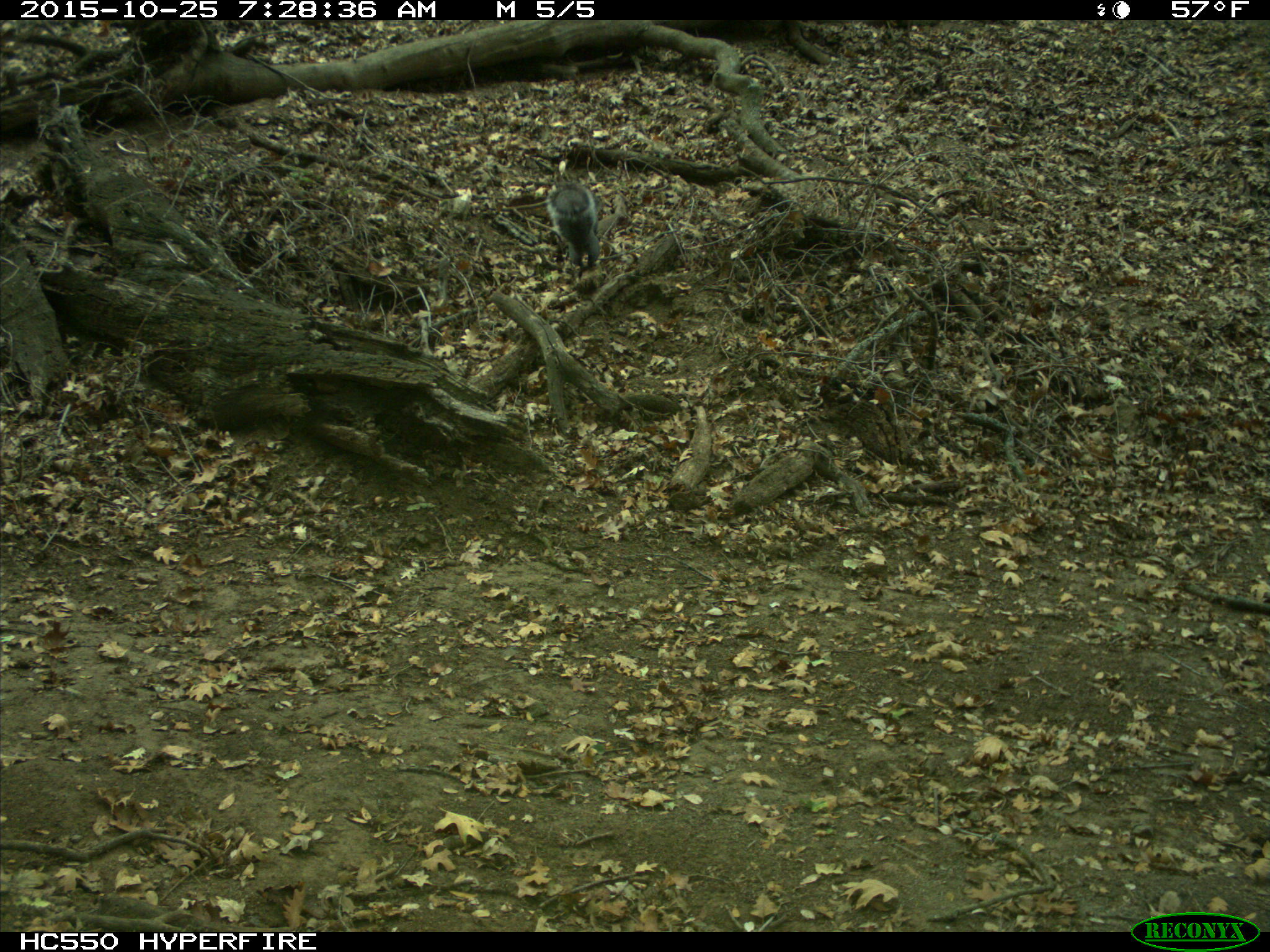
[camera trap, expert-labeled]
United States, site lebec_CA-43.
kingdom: Animalia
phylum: Chordata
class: Mammalia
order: Rodentia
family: Sciuridae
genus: Sciurus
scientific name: Sciurus carolinensis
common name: eastern gray squirrel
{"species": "Sciurus carolinensis (eastern gray squirrel)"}